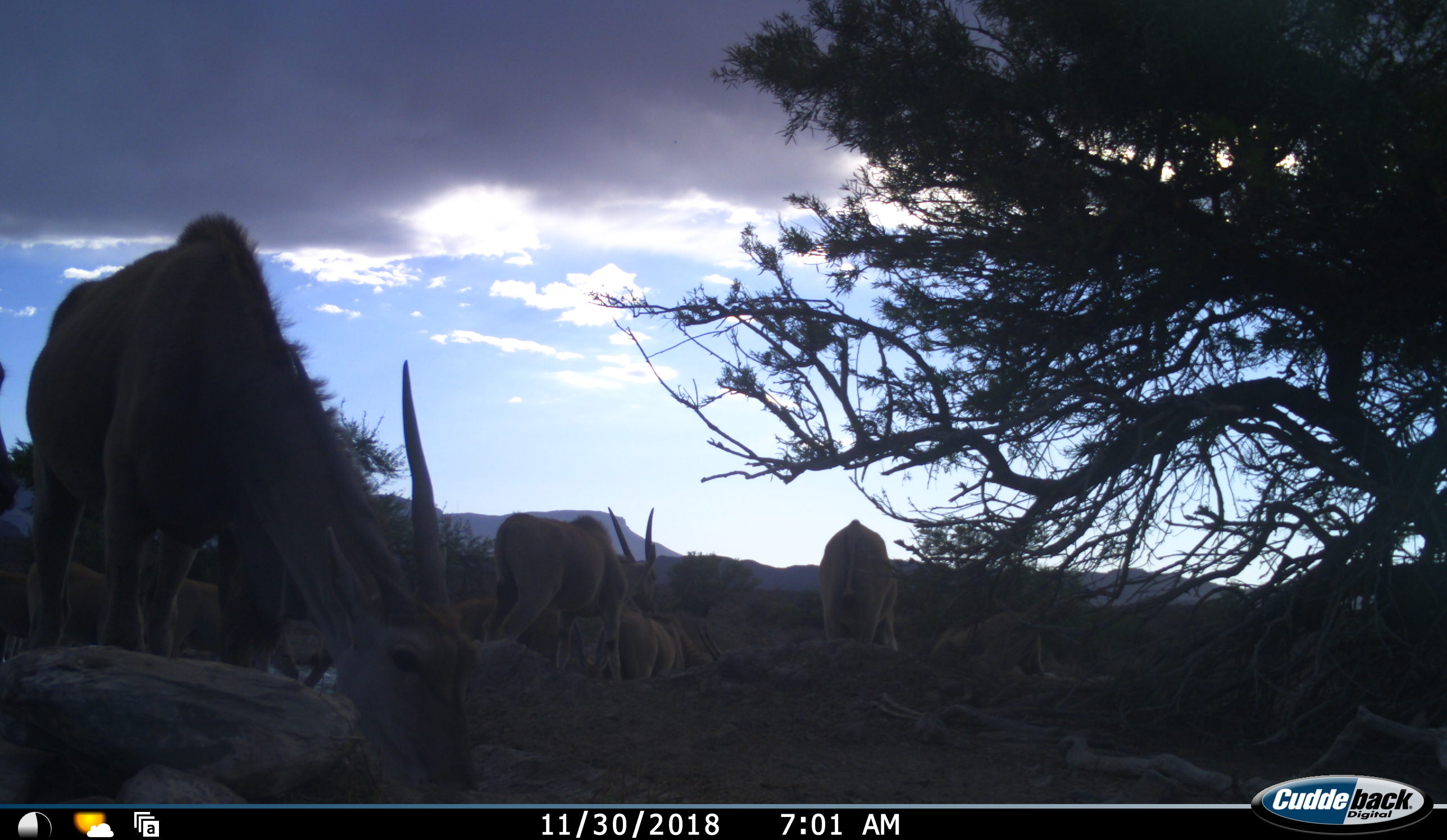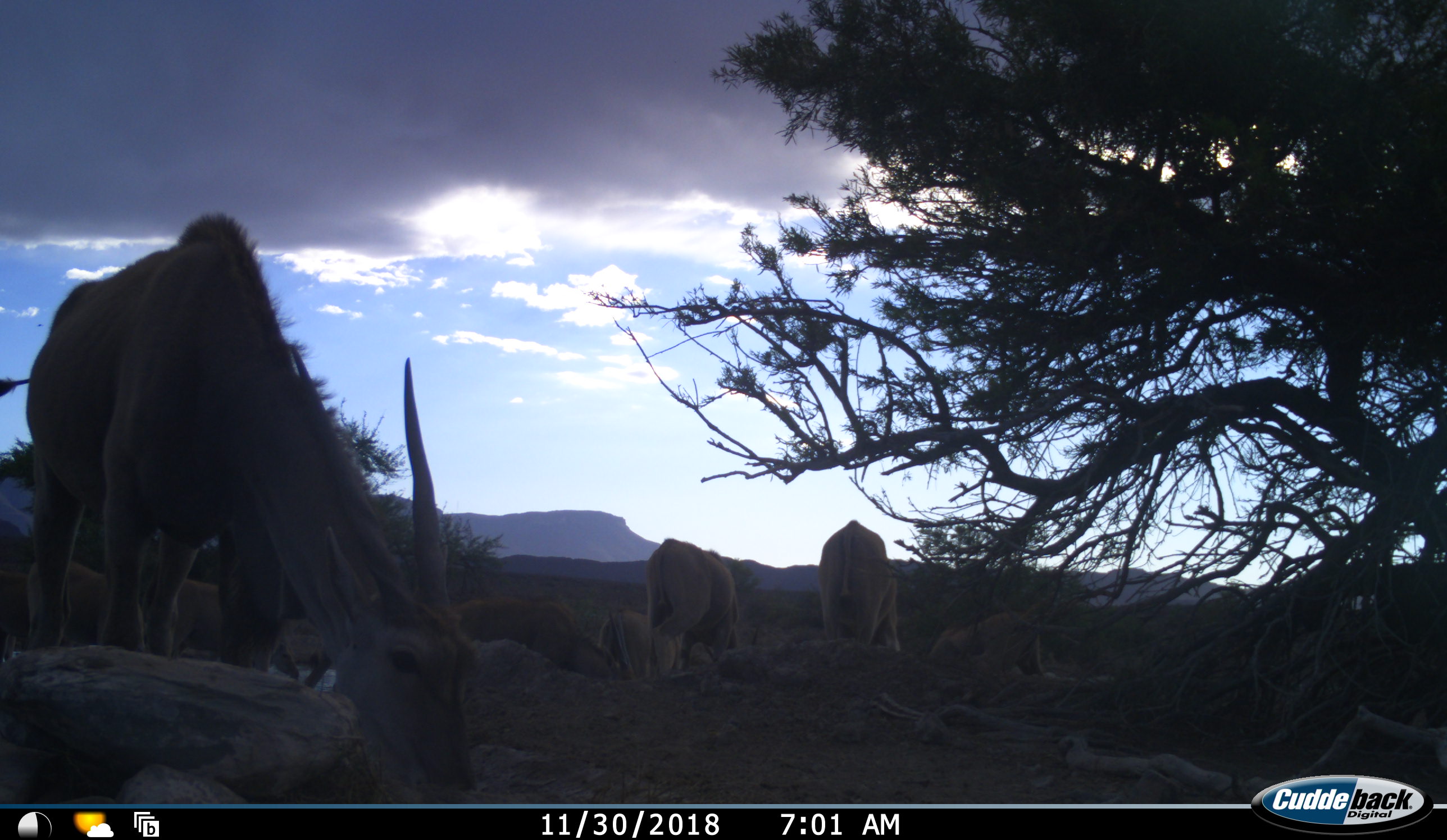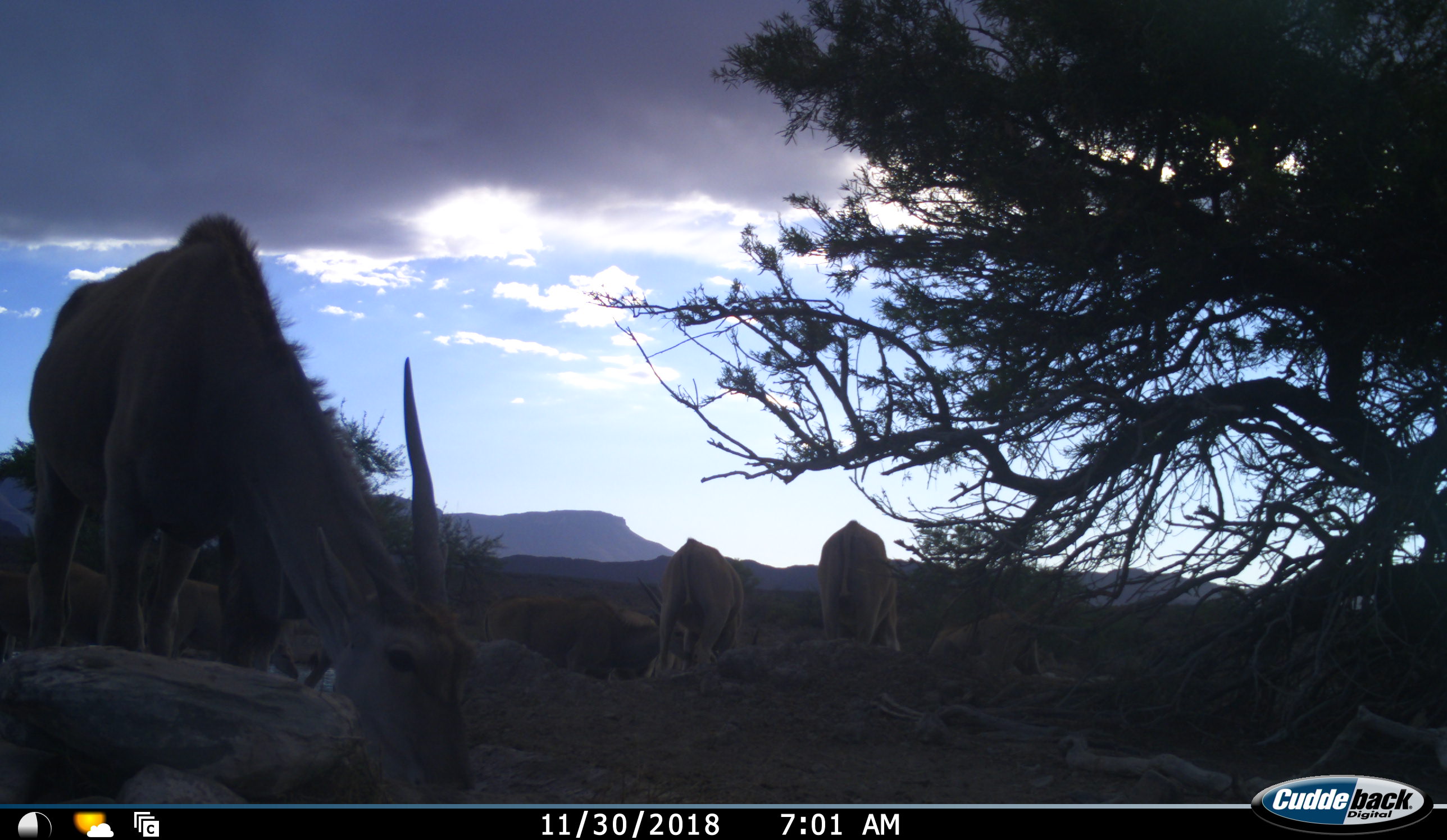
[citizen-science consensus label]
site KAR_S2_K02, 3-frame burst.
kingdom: Animalia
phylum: Chordata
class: Mammalia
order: Artiodactyla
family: Bovidae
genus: Tragelaphus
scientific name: Tragelaphus oryx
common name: eland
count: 8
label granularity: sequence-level